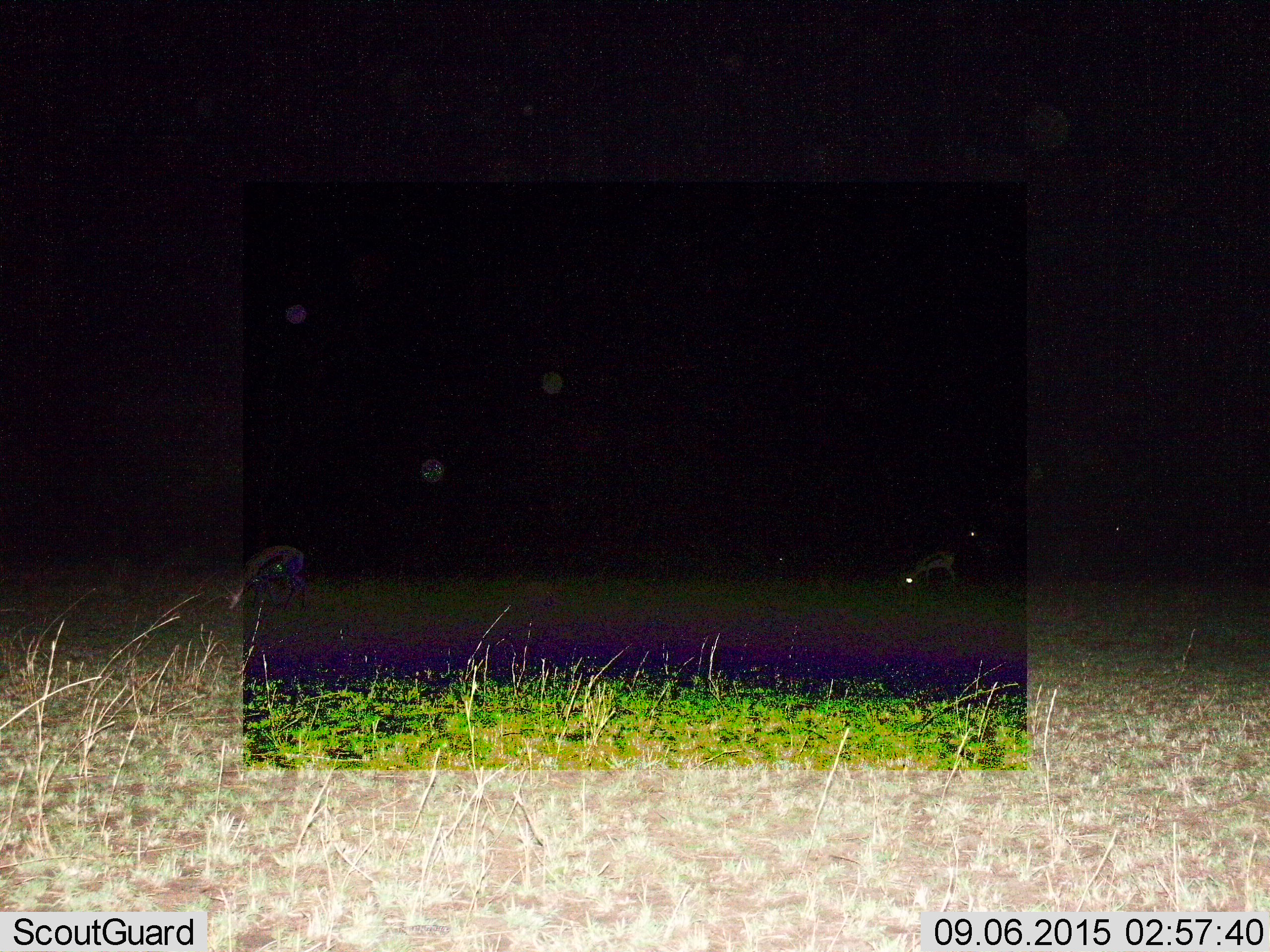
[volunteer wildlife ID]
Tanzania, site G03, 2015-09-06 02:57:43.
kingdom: Animalia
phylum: Chordata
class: Mammalia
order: Artiodactyla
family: Bovidae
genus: Eudorcas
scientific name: Eudorcas thomsonii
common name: thomson's gazelle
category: gazellethomsons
Gazellethomsons (thomson's gazelle) (Eudorcas thomsonii), count 2. Behavior (volunteer vote fractions): standing 58%, resting 0%, moving 8%, interacting 0%. Young present (vote fraction): 0%. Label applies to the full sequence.